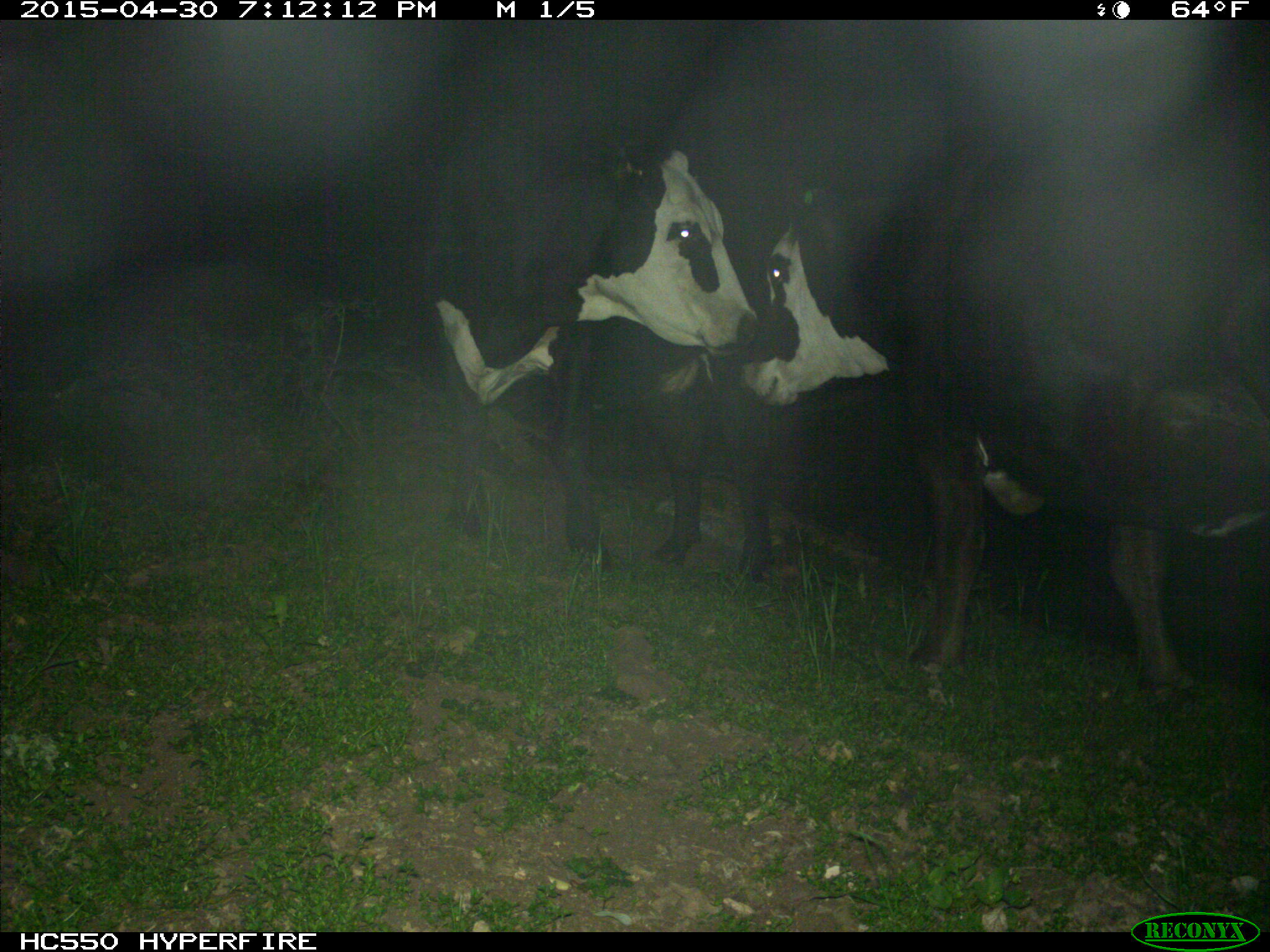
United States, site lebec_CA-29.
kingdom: Animalia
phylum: Chordata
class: Mammalia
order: Artiodactyla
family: Bovidae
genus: Bos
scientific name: Bos taurus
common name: domestic cow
Bos taurus (domestic cow).